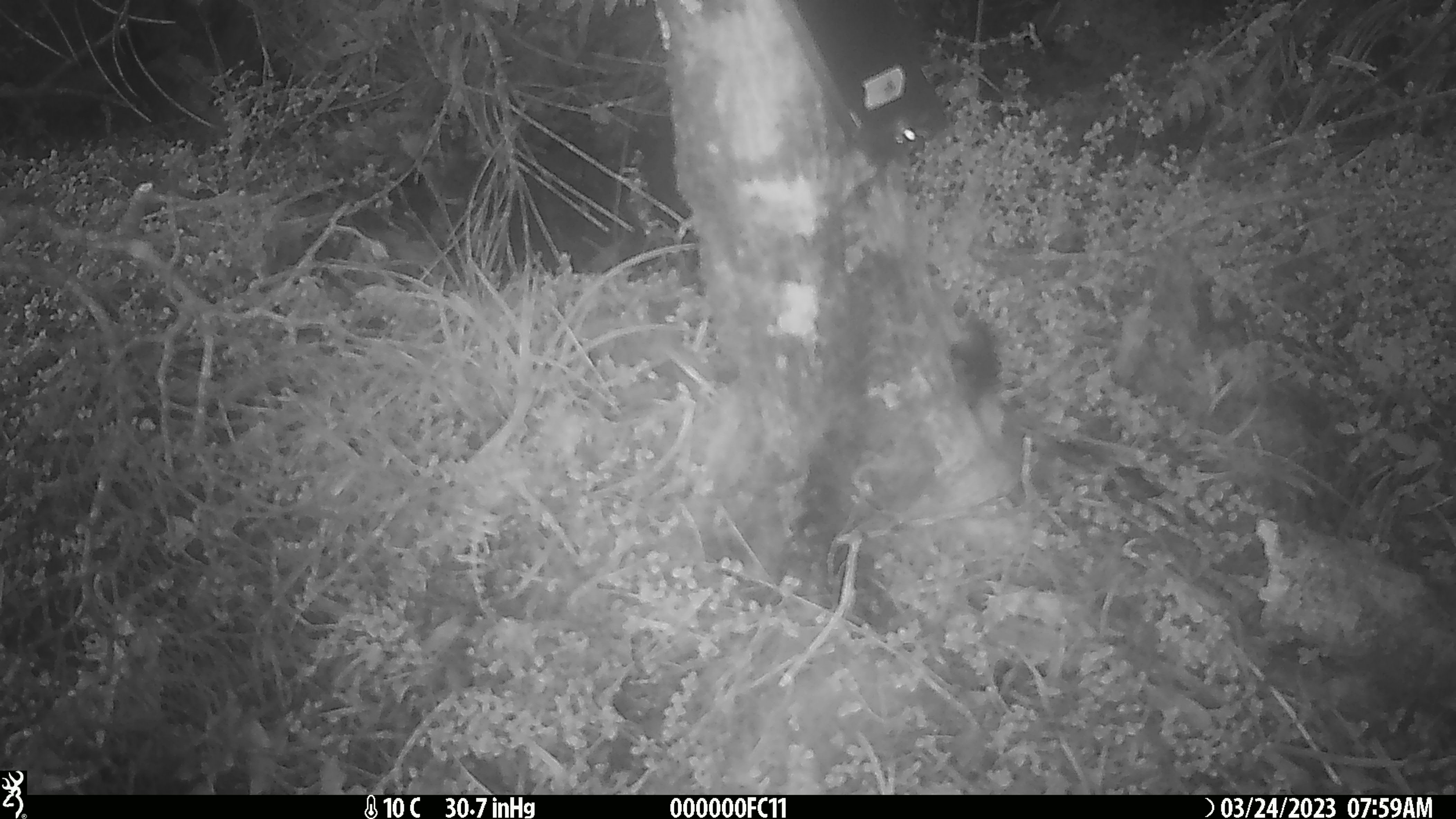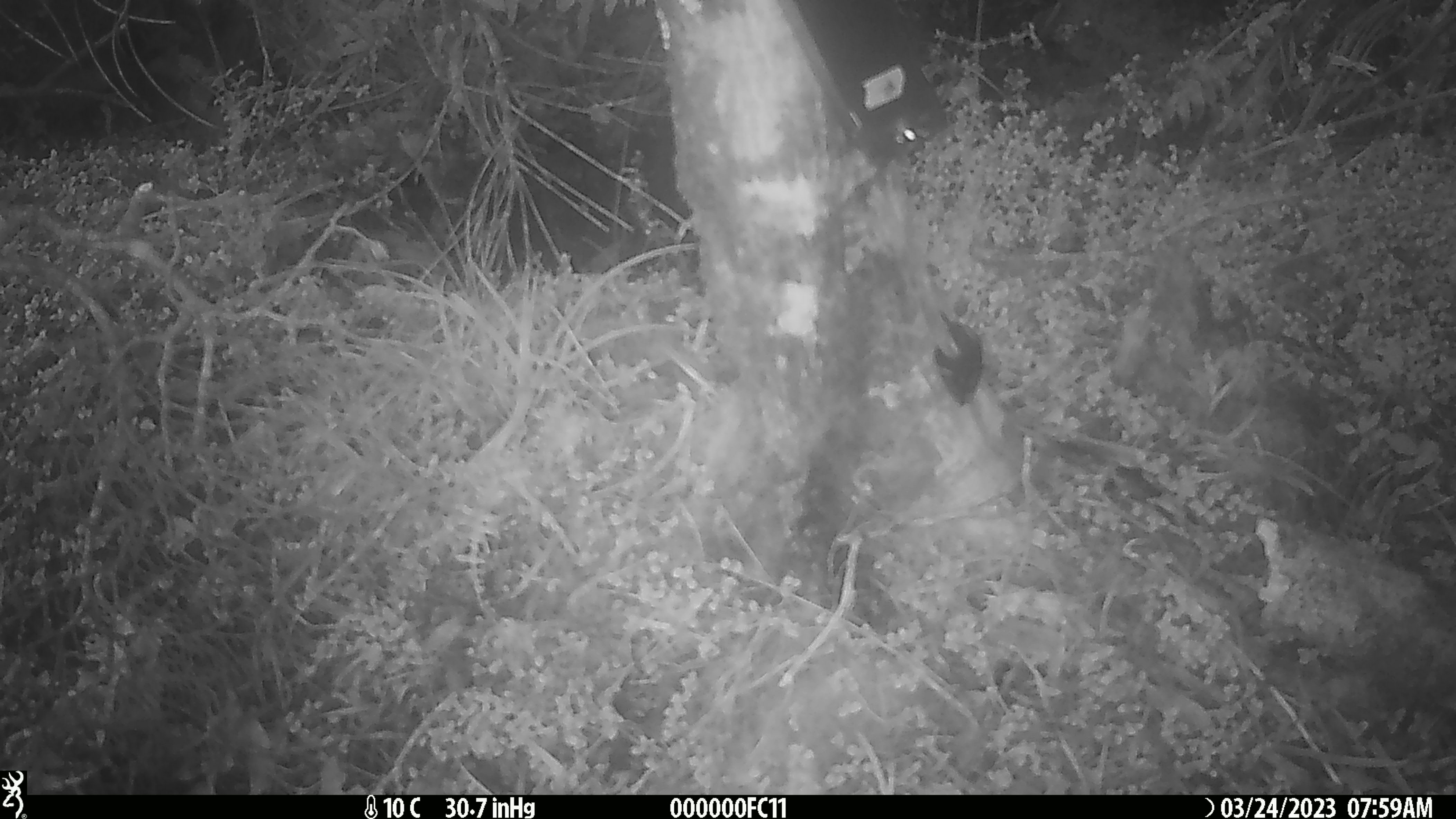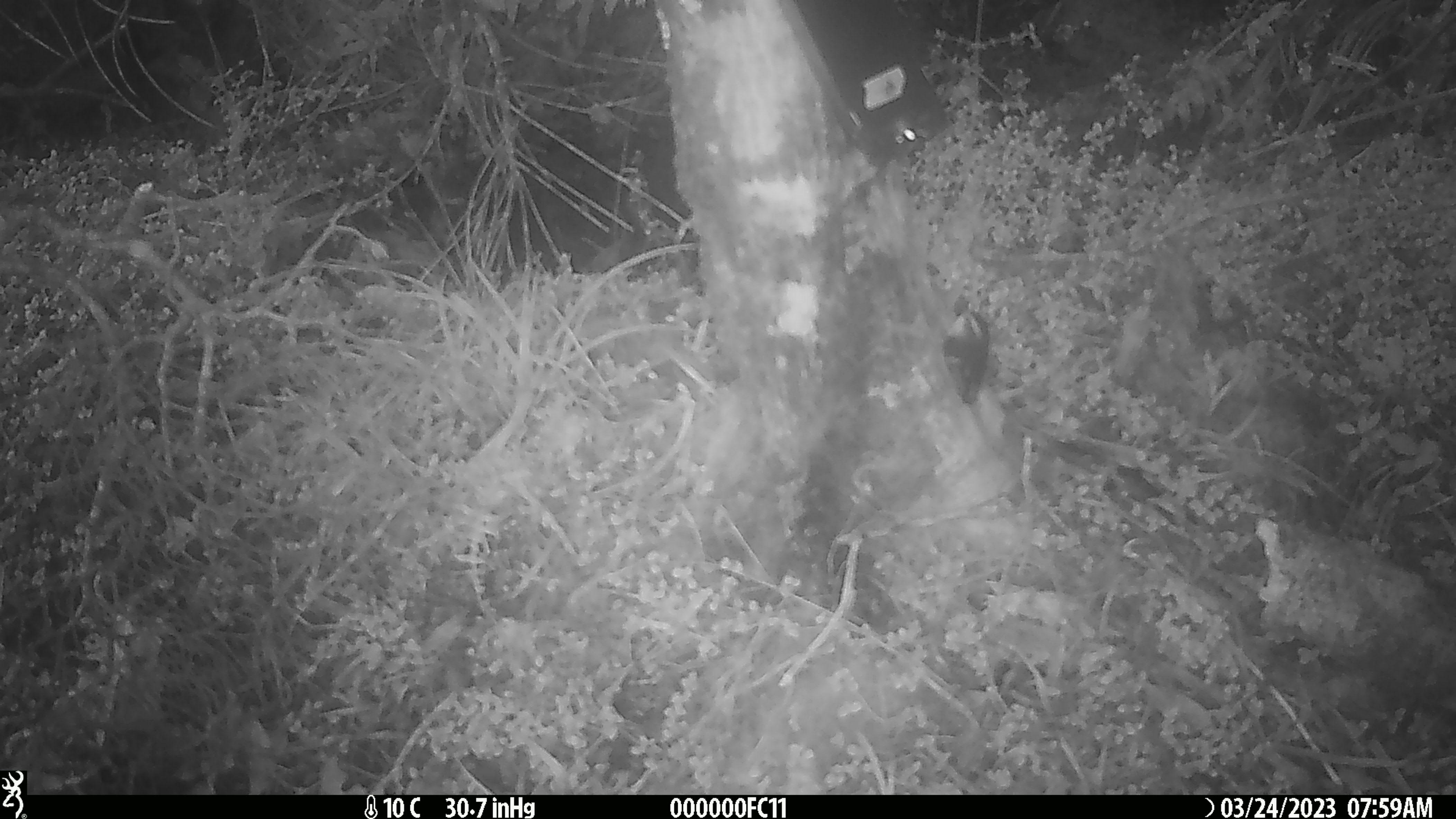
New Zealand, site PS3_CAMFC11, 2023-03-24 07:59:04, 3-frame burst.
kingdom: Animalia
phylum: Chordata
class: Aves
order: Passeriformes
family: Acanthisittidae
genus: Acanthisitta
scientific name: Acanthisitta chloris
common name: rifleman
Rifleman (Acanthisitta chloris).